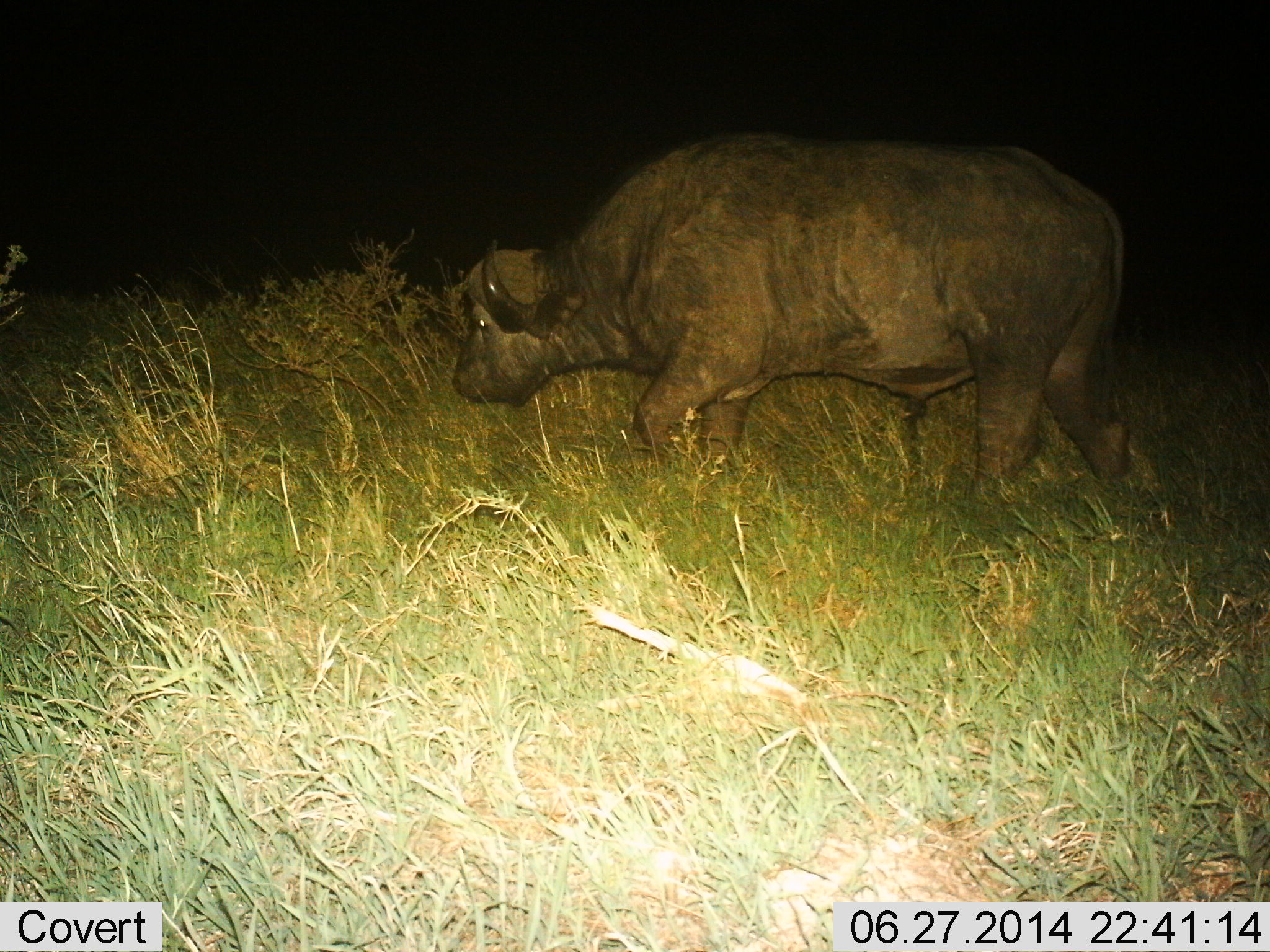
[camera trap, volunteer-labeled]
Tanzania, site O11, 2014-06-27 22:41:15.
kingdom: Animalia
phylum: Chordata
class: Mammalia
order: Artiodactyla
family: Bovidae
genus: Syncerus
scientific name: Syncerus caffer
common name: cape buffalo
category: buffalo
Buffalo (cape buffalo) (Syncerus caffer), count 1. Behavior (volunteer vote fractions): standing 20%, resting 10%, moving 50%, interacting 0%. Young present (vote fraction): 0%. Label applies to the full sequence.